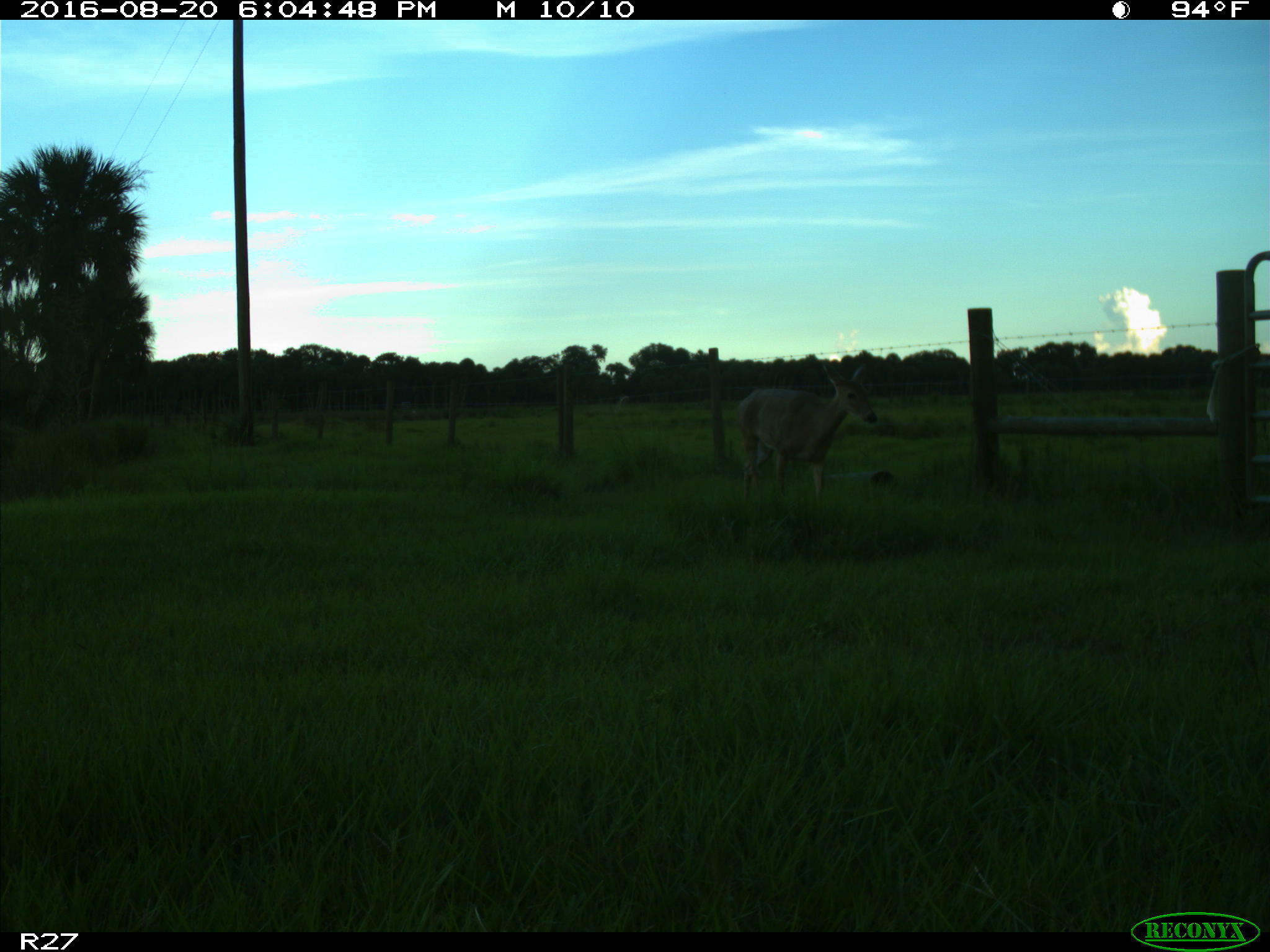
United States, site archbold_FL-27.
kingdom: Animalia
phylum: Chordata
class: Mammalia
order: Artiodactyla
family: Cervidae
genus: Odocoileus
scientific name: Odocoileus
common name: deer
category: unidentified deer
Unidentified deer (deer) (Odocoileus).